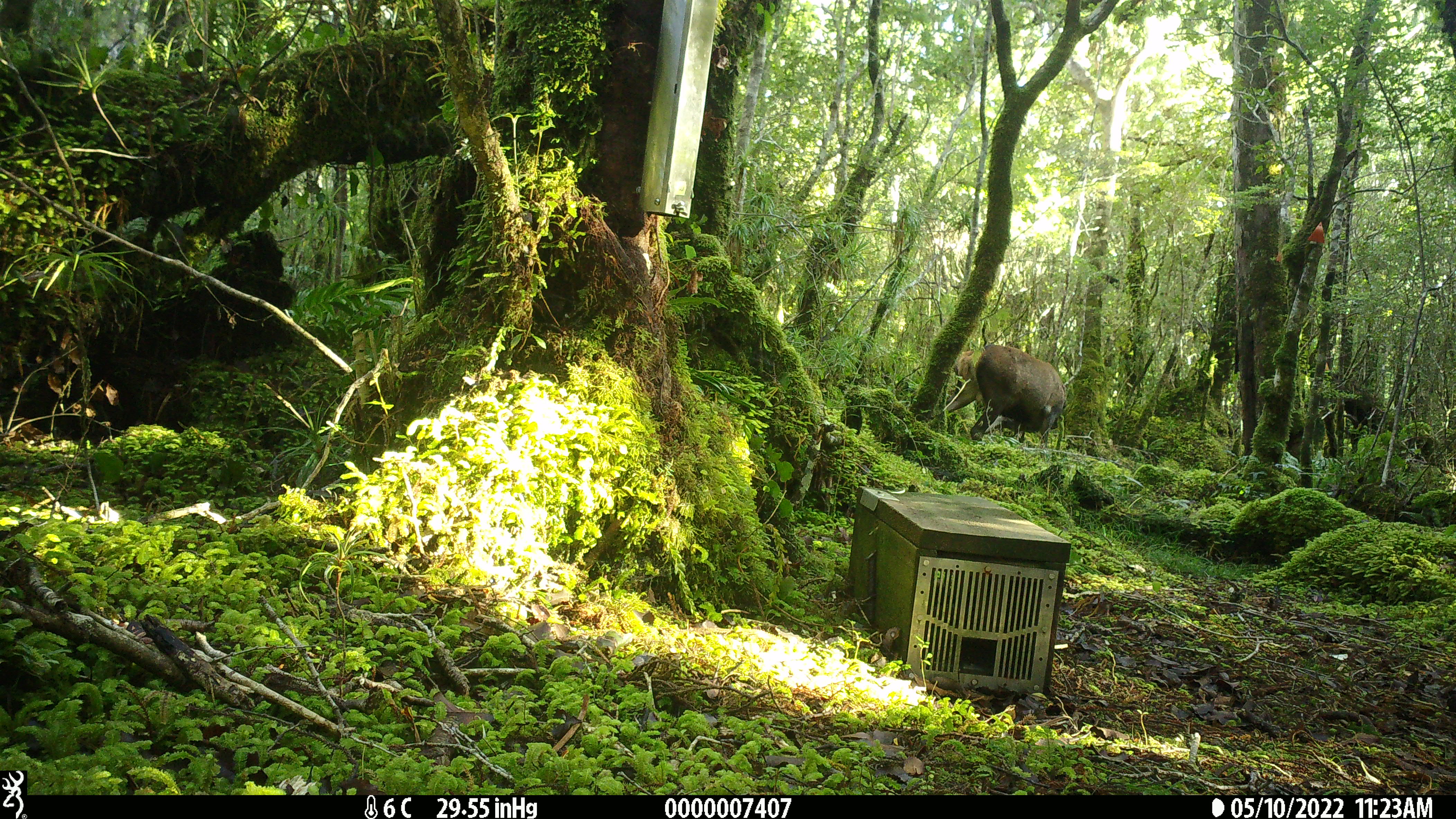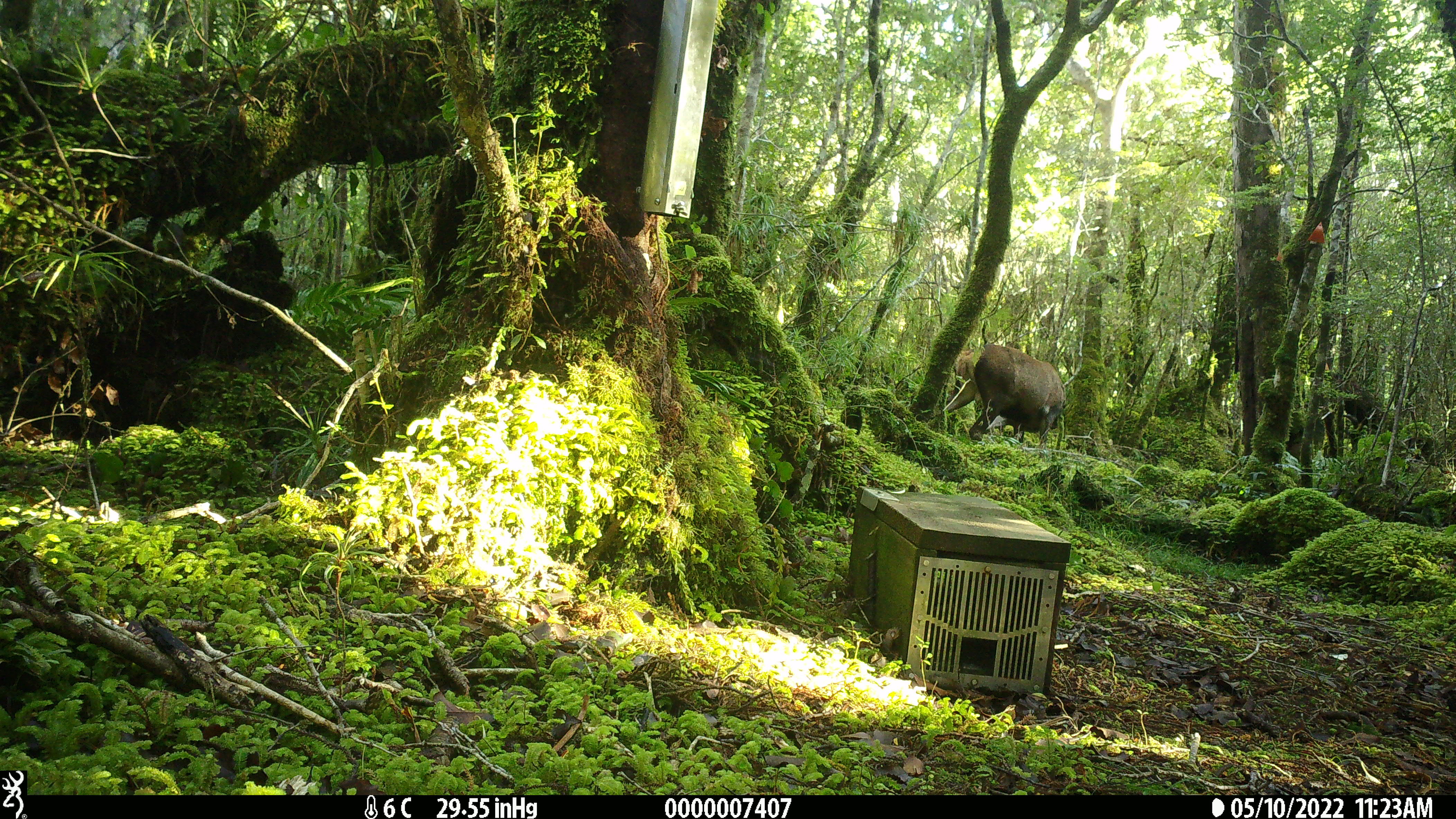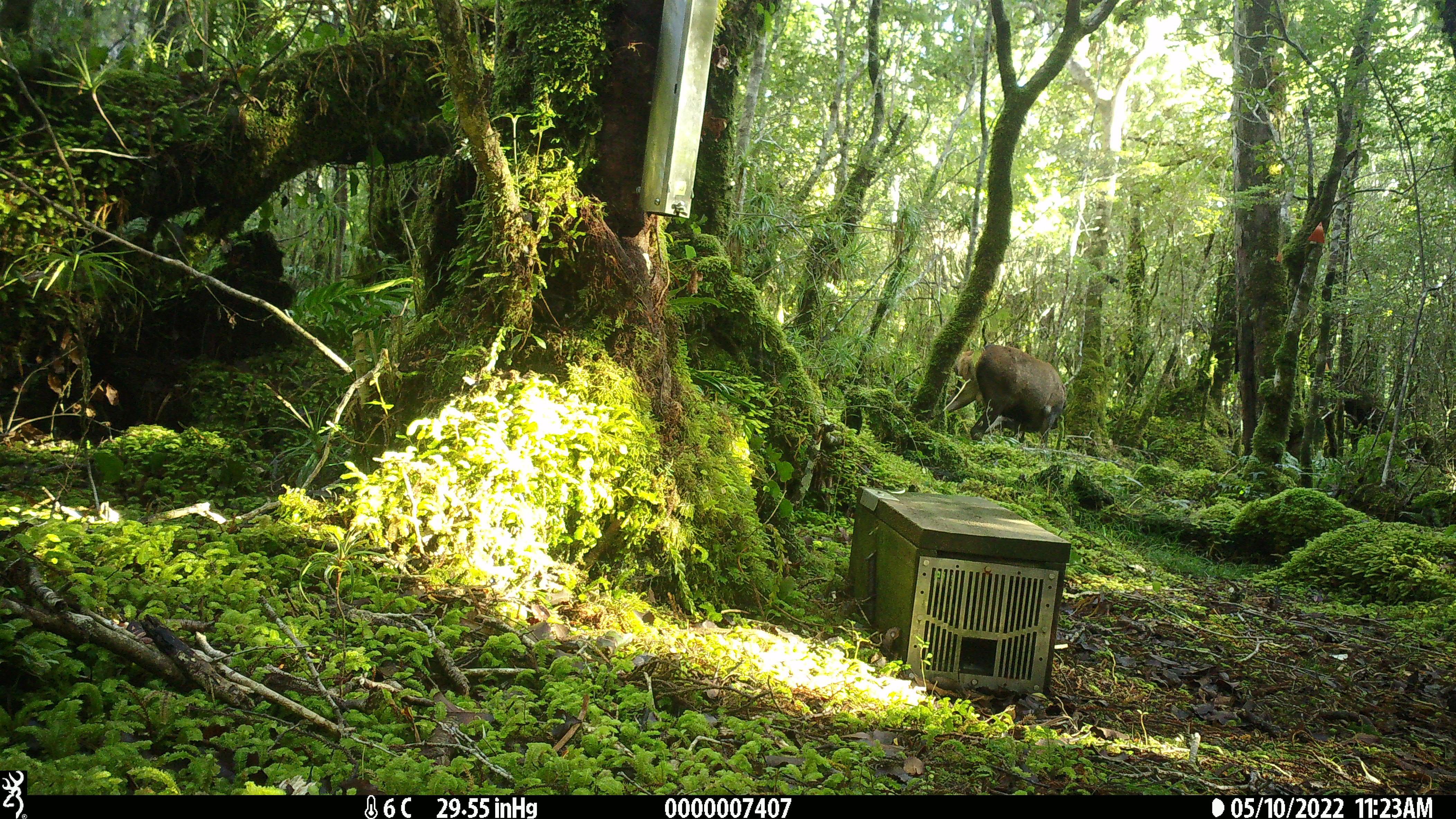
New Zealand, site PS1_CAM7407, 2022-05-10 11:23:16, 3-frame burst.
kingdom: Animalia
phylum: Chordata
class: Mammalia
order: Artiodactyla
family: Cervidae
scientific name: Cervidae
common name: deer